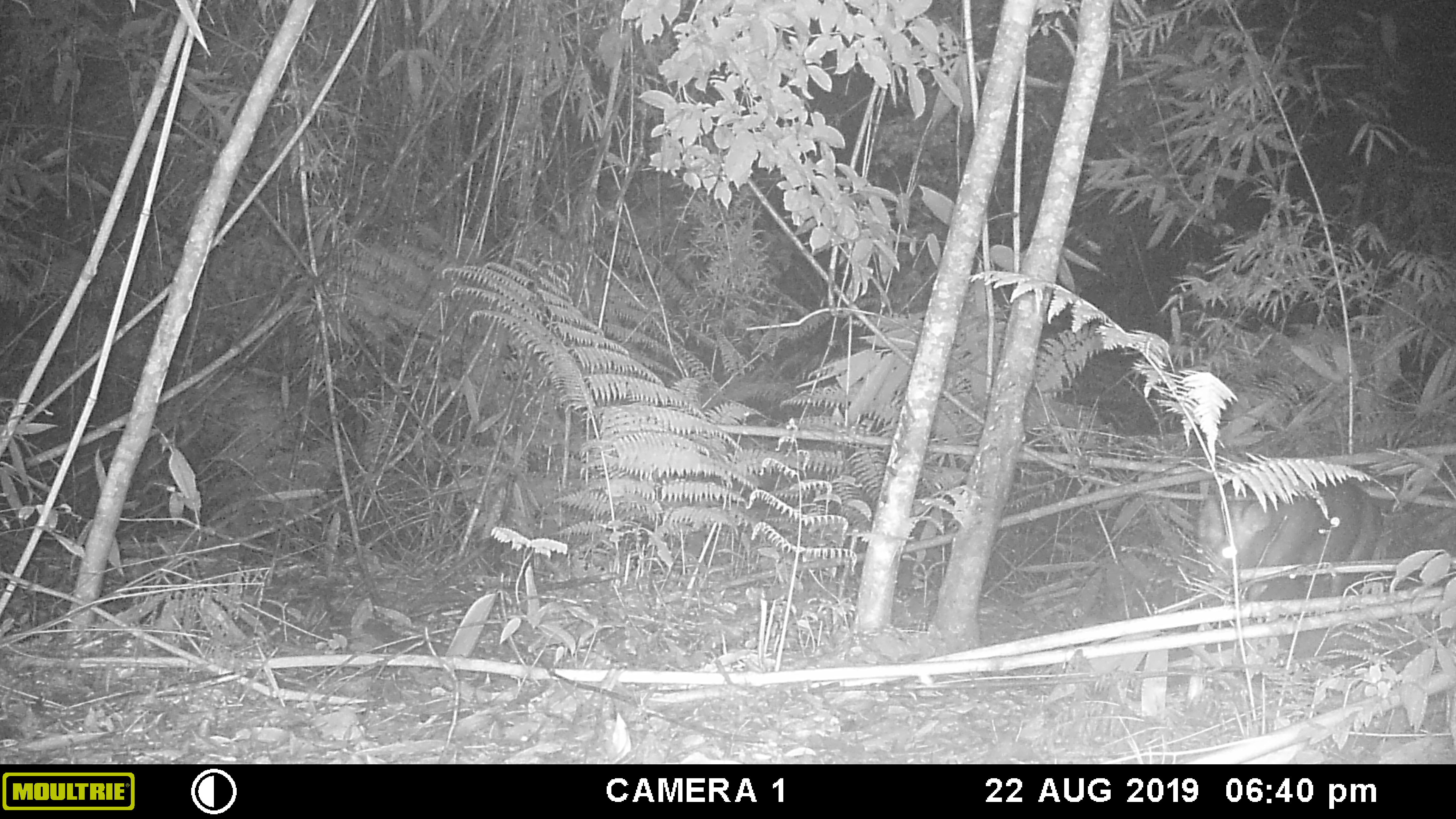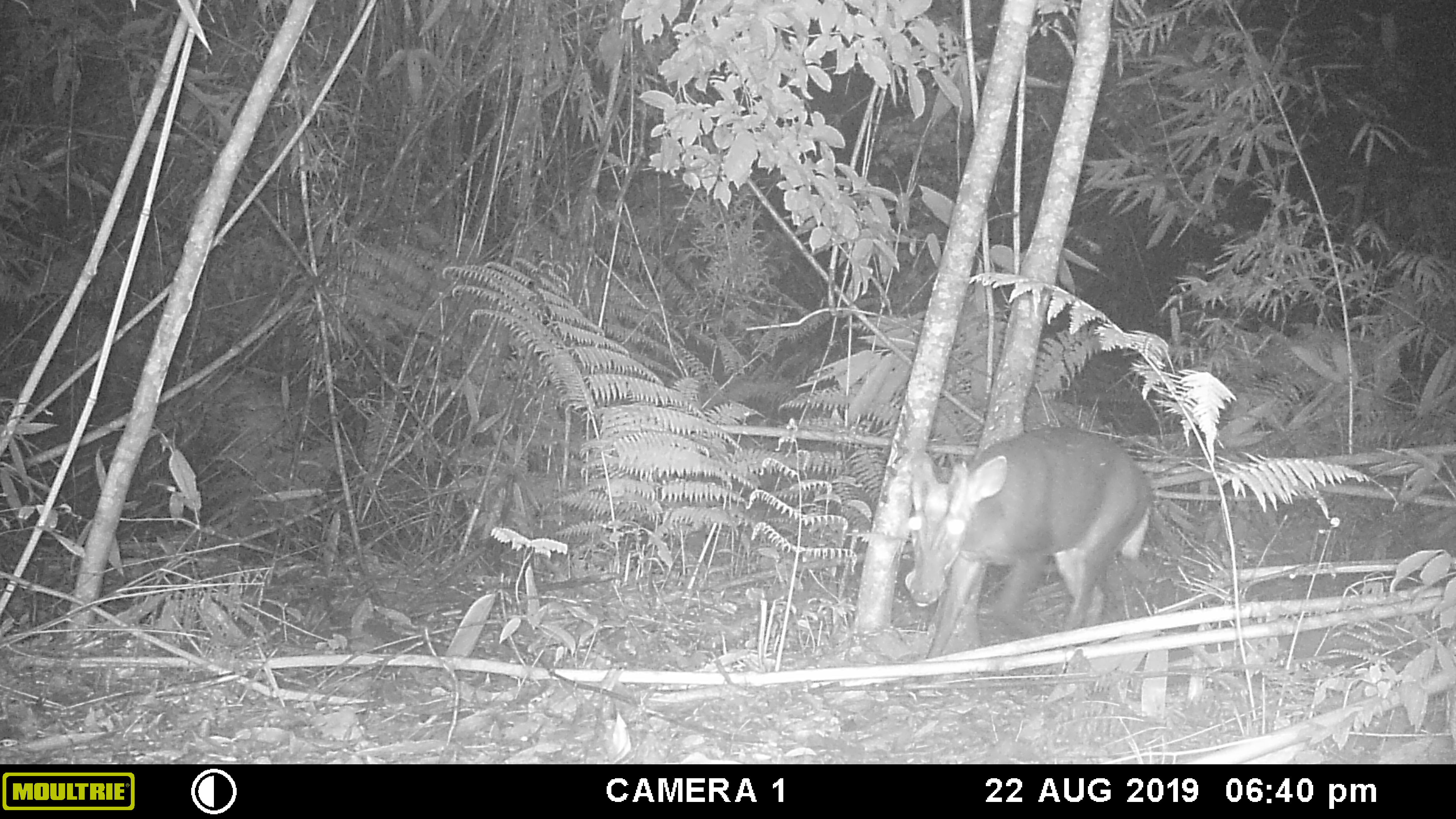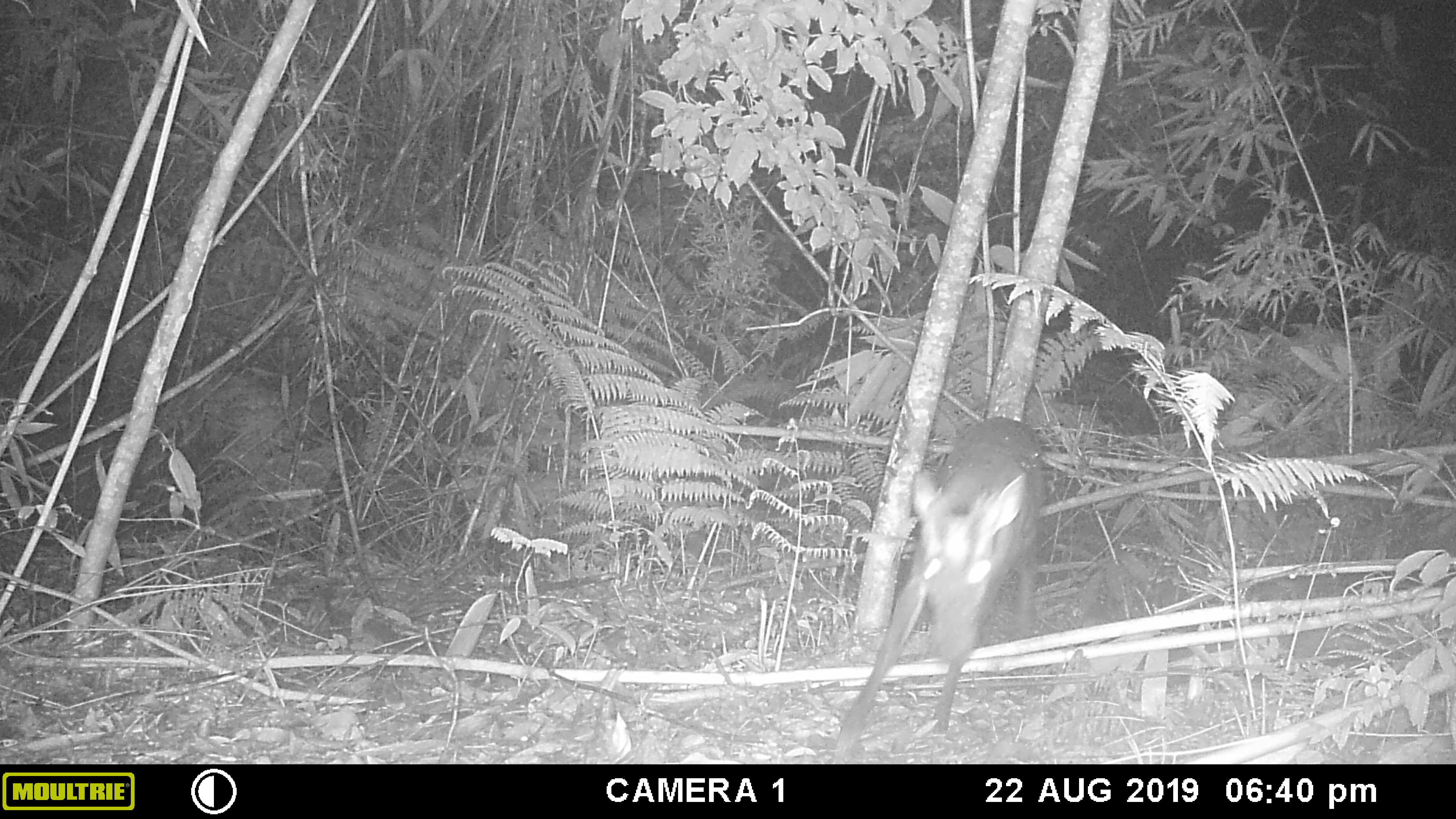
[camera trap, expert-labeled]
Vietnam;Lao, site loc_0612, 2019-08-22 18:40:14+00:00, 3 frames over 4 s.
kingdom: Animalia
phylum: Chordata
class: Mammalia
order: Artiodactyla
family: Cervidae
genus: Muntiacus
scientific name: Muntiacus rooseveltorum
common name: roosevelt's muntjac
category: roosevelts muntjac group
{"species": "roosevelts muntjac group (roosevelt's muntjac) (Muntiacus rooseveltorum)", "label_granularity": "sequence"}